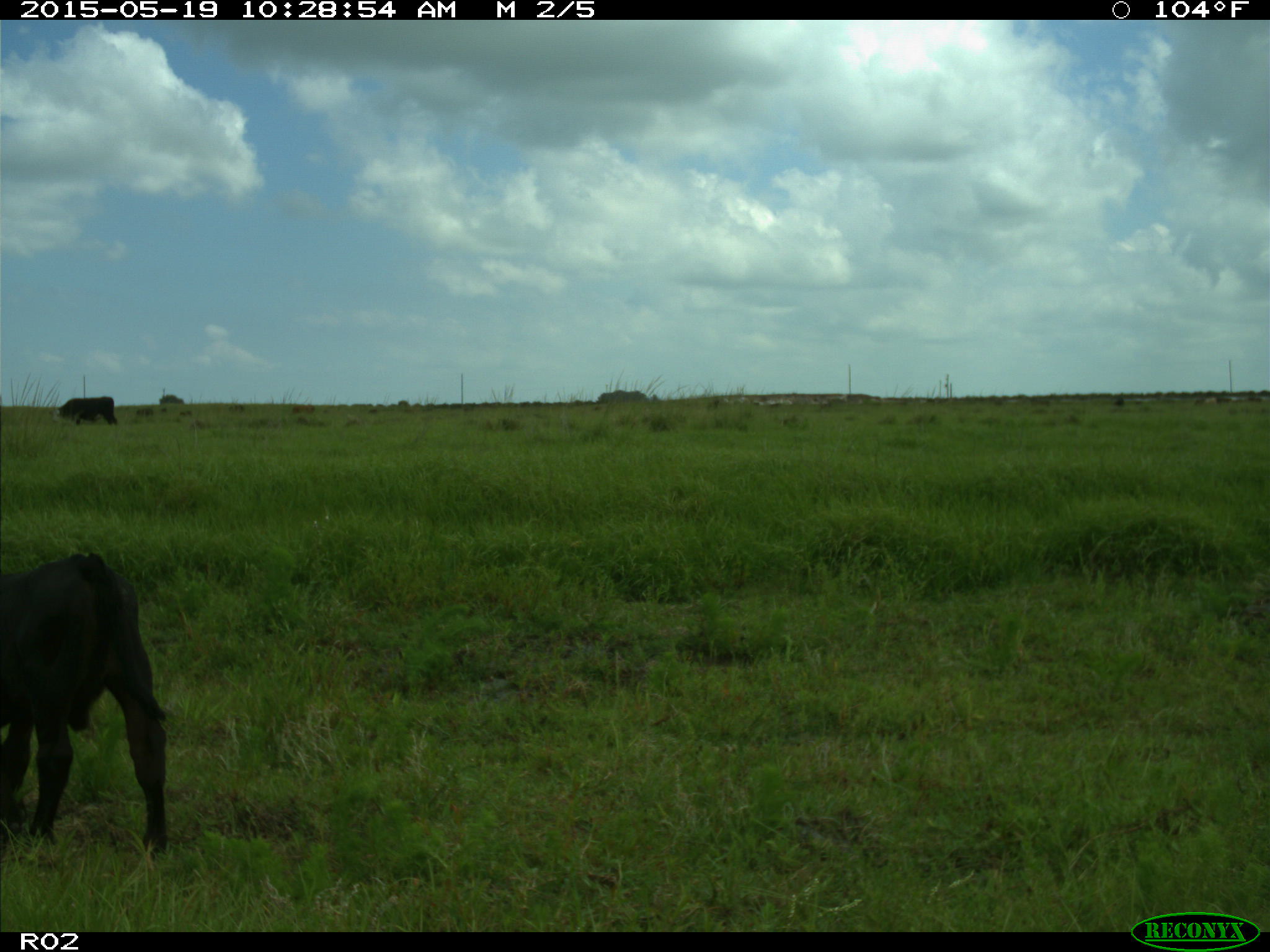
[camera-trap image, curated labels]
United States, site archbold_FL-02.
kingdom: Animalia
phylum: Chordata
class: Mammalia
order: Artiodactyla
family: Bovidae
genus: Bos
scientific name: Bos taurus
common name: domestic cow